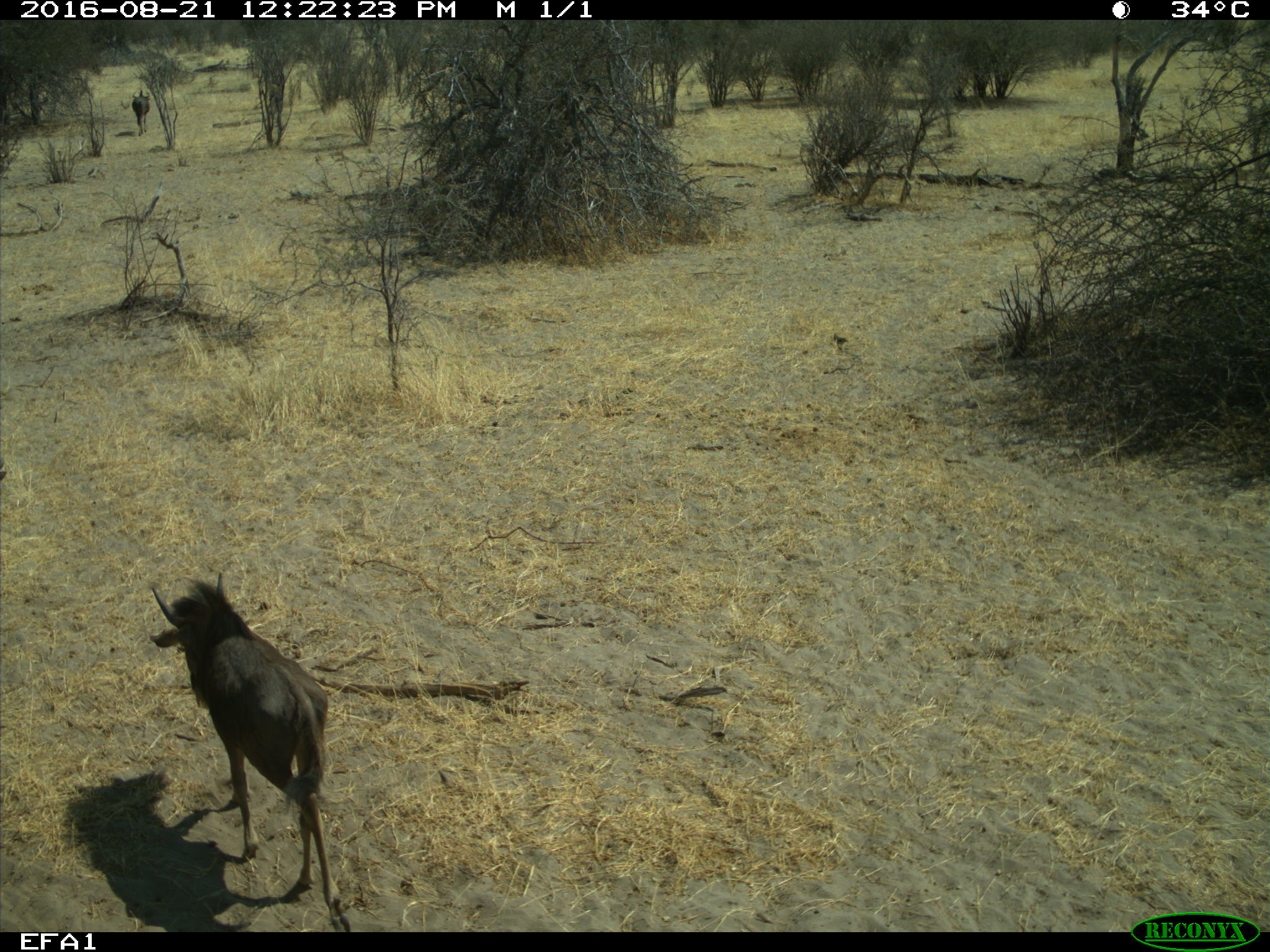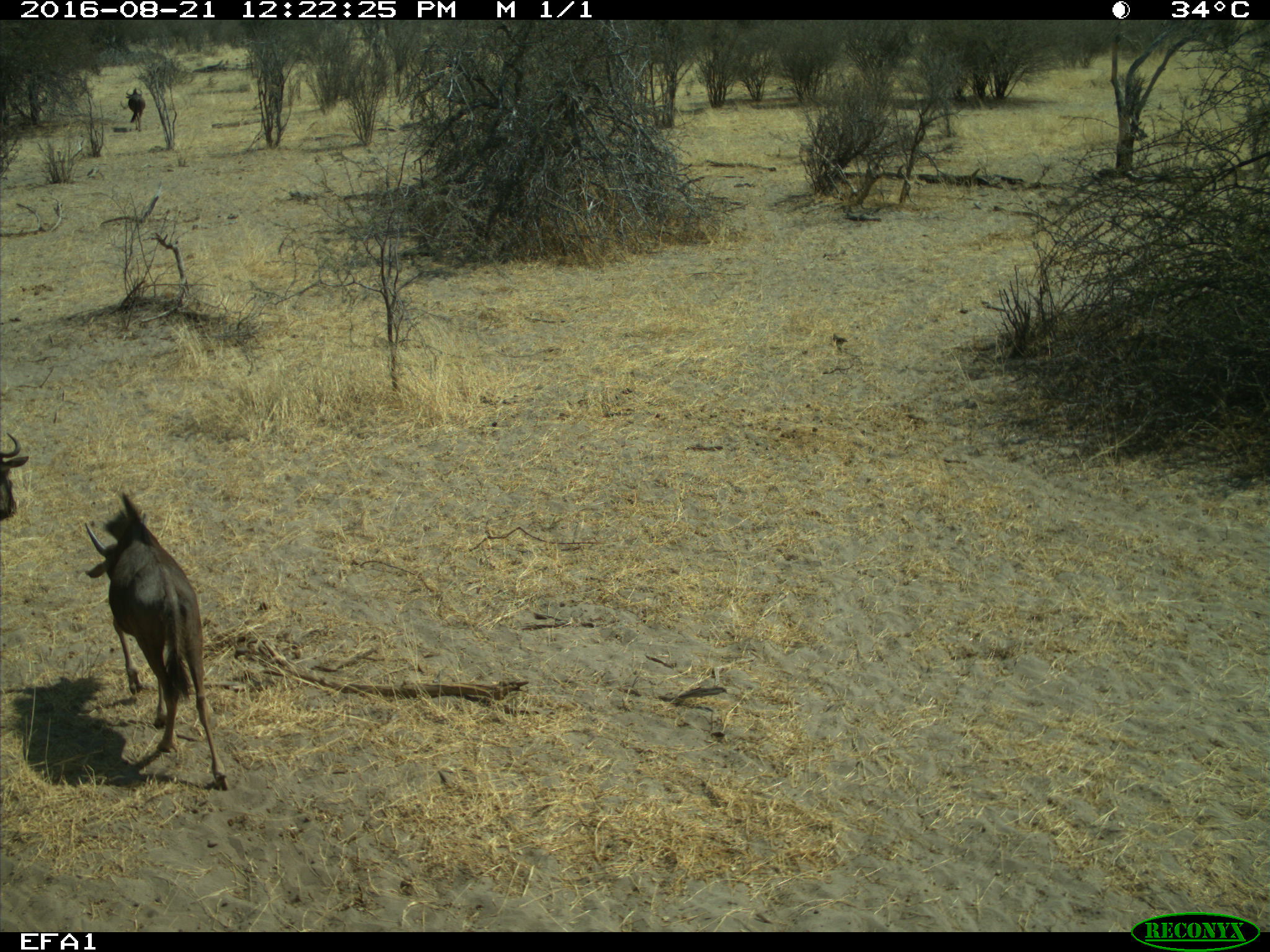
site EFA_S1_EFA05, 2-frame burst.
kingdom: Animalia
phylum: Chordata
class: Mammalia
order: Artiodactyla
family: Bovidae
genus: Connochaetes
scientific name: Connochaetes taurinus taurinus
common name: blue wildebeest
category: wildebeestblue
Wildebeestblue (blue wildebeest) (Connochaetes taurinus taurinus), count 2. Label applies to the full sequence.